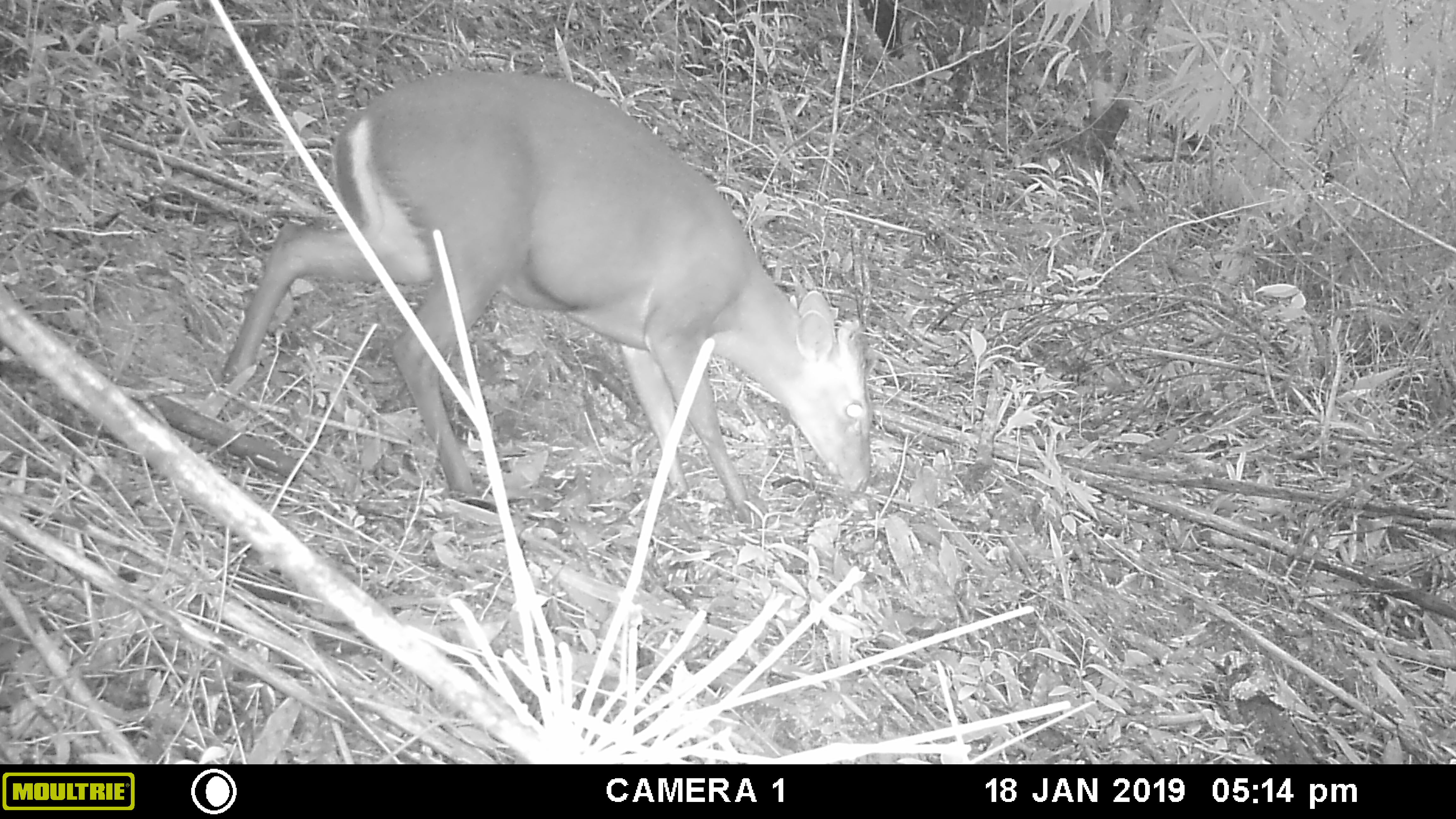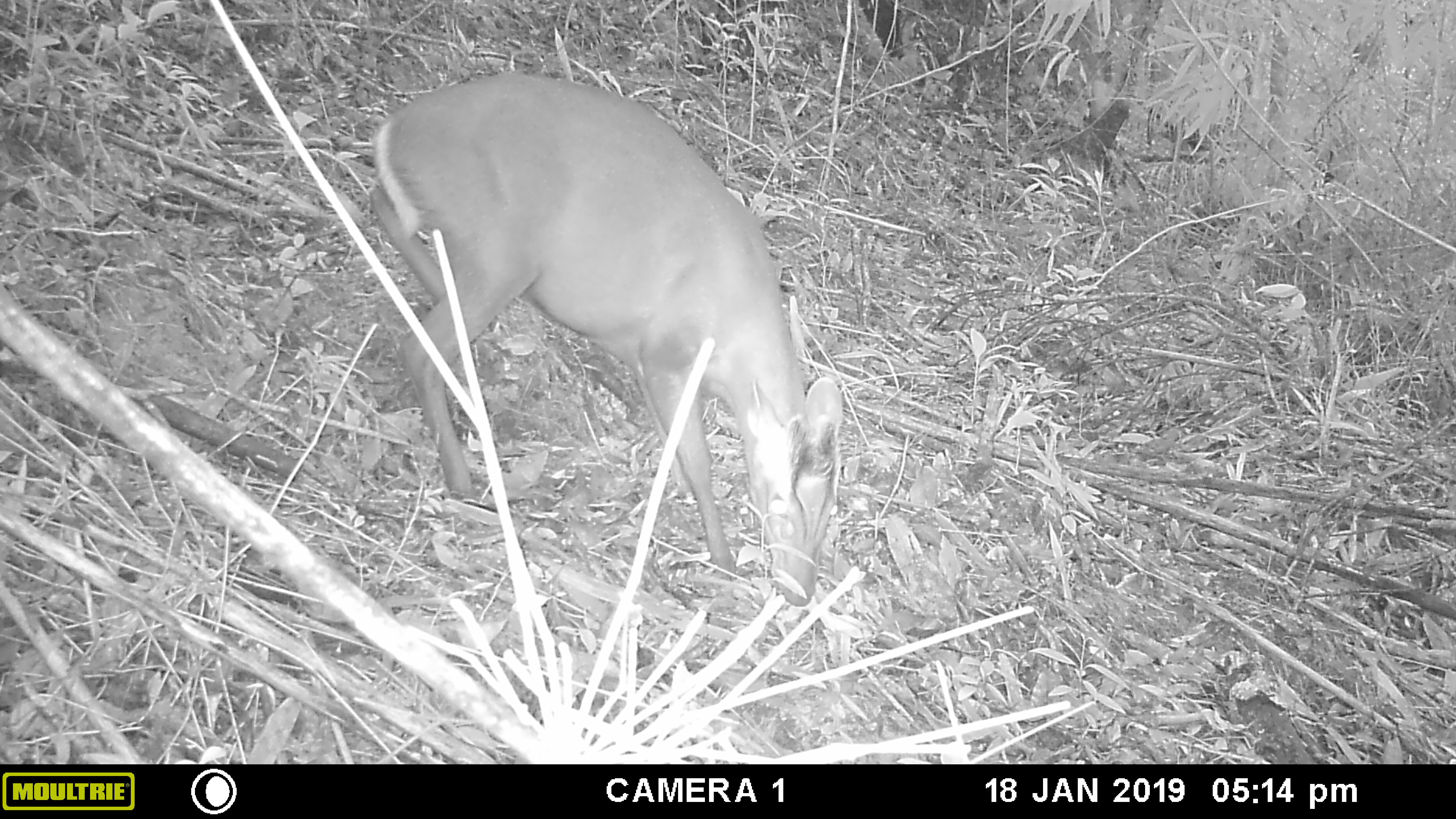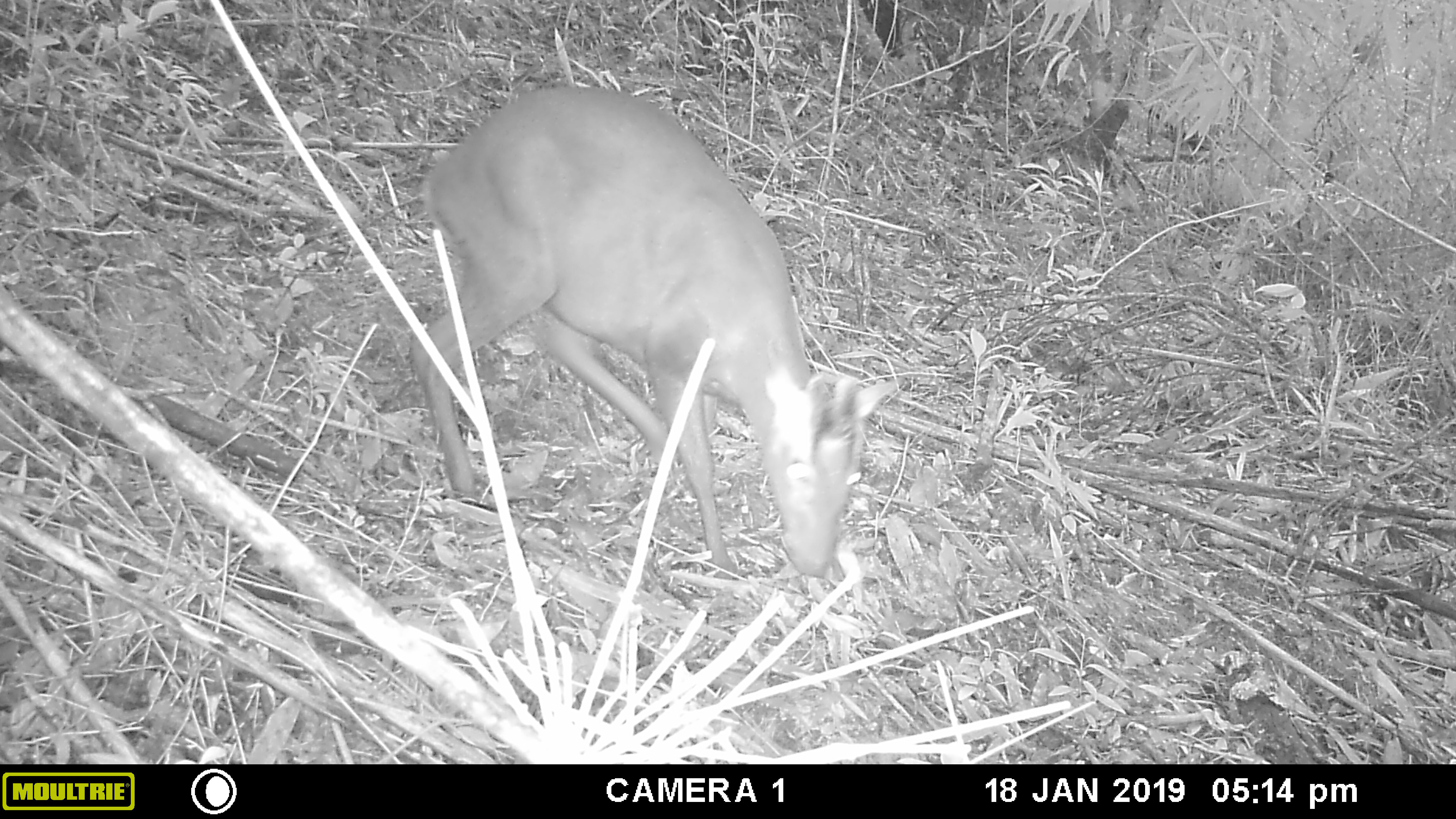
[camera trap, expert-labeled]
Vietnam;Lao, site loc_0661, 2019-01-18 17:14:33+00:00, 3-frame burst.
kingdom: Animalia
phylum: Chordata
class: Mammalia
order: Artiodactyla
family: Cervidae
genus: Muntiacus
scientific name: Muntiacus rooseveltorum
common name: roosevelt's muntjac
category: roosevelts muntjac group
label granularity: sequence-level